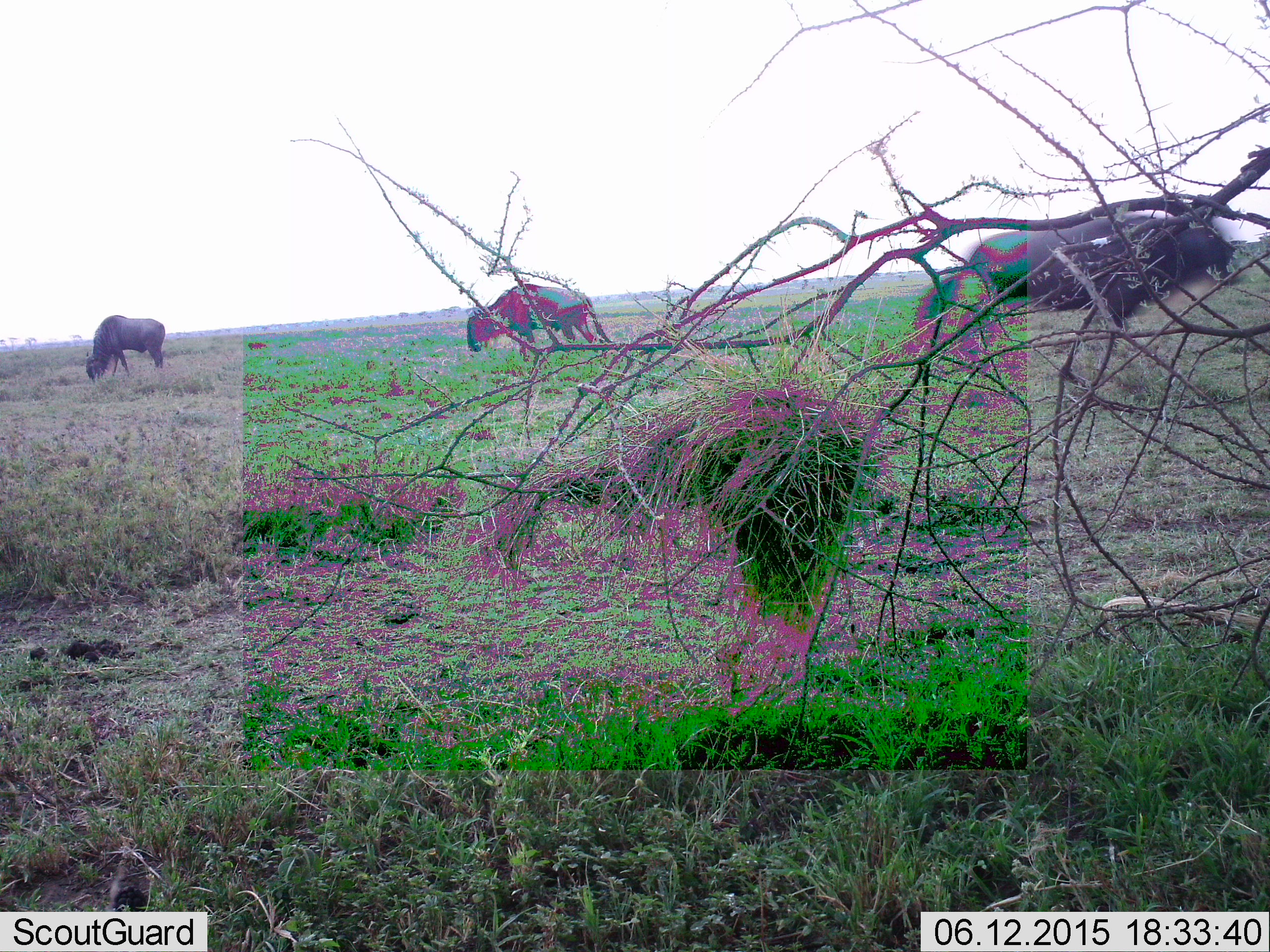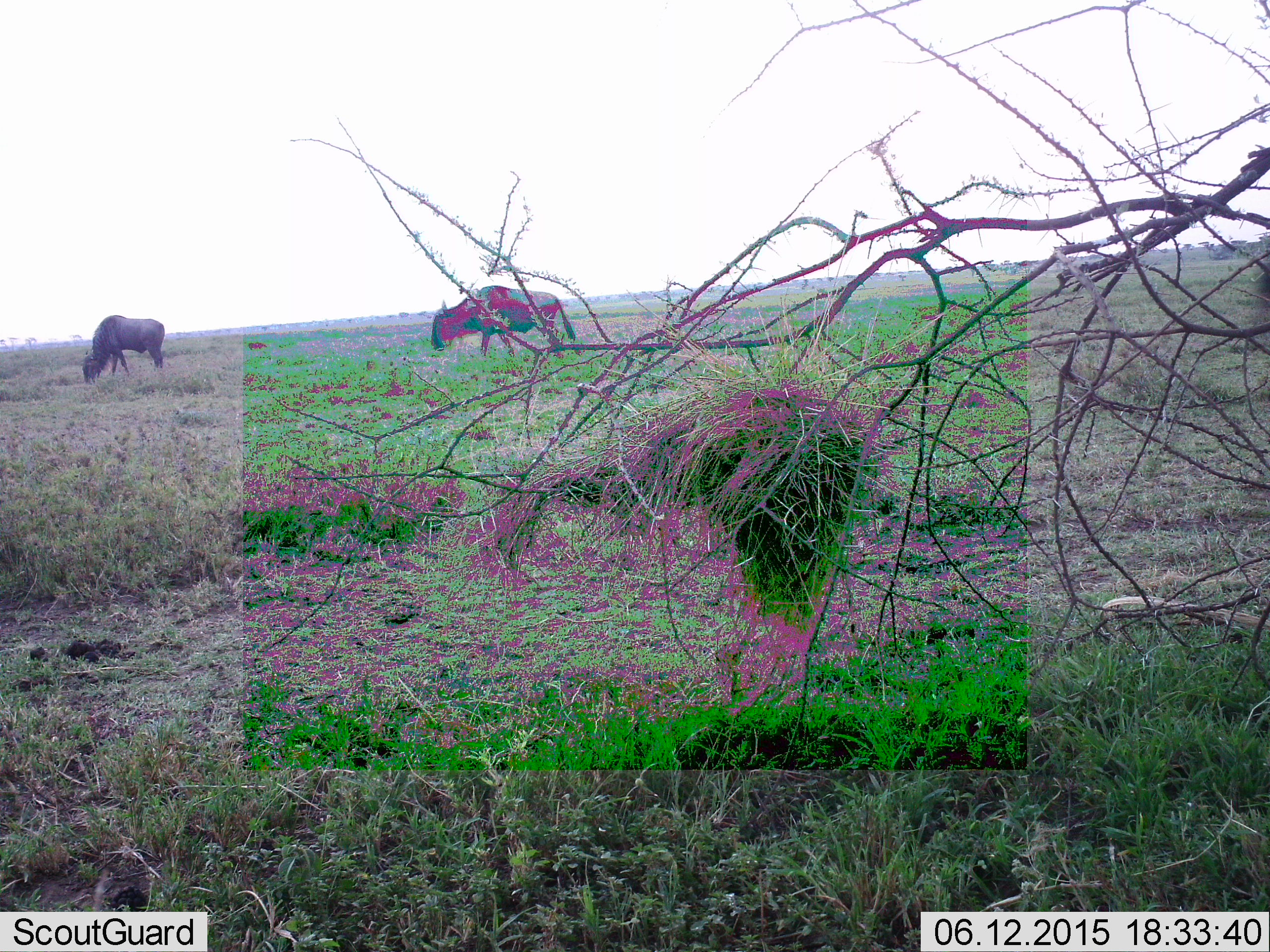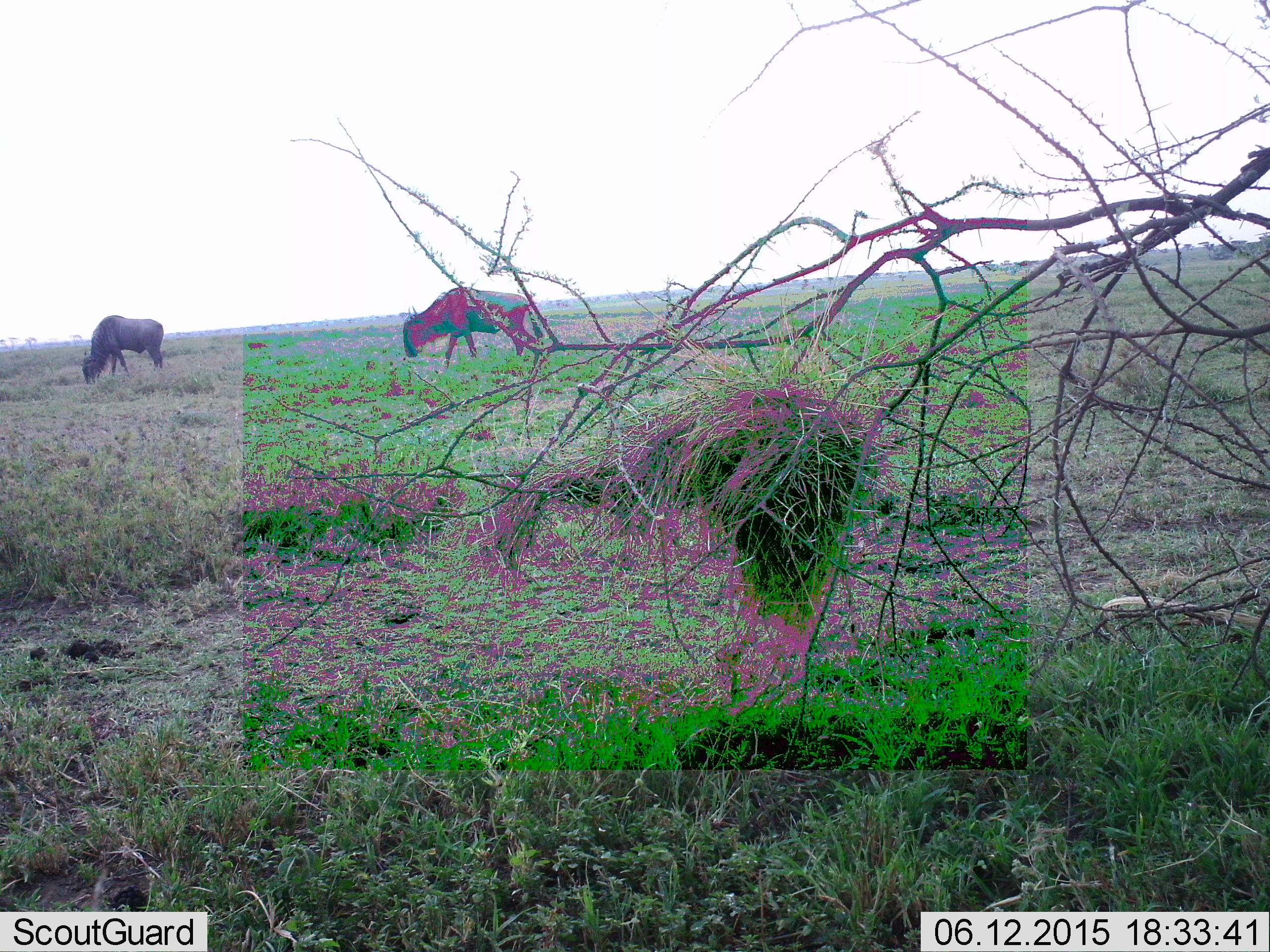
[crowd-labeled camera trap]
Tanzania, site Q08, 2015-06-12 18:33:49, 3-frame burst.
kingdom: Animalia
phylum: Chordata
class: Mammalia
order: Artiodactyla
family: Bovidae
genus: Connochaetes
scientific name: Connochaetes taurinus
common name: blue wildebeest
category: wildebeest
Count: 3.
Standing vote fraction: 30%.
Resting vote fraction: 0%.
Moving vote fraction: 80%.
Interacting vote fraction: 0%.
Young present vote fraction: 0%.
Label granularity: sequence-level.